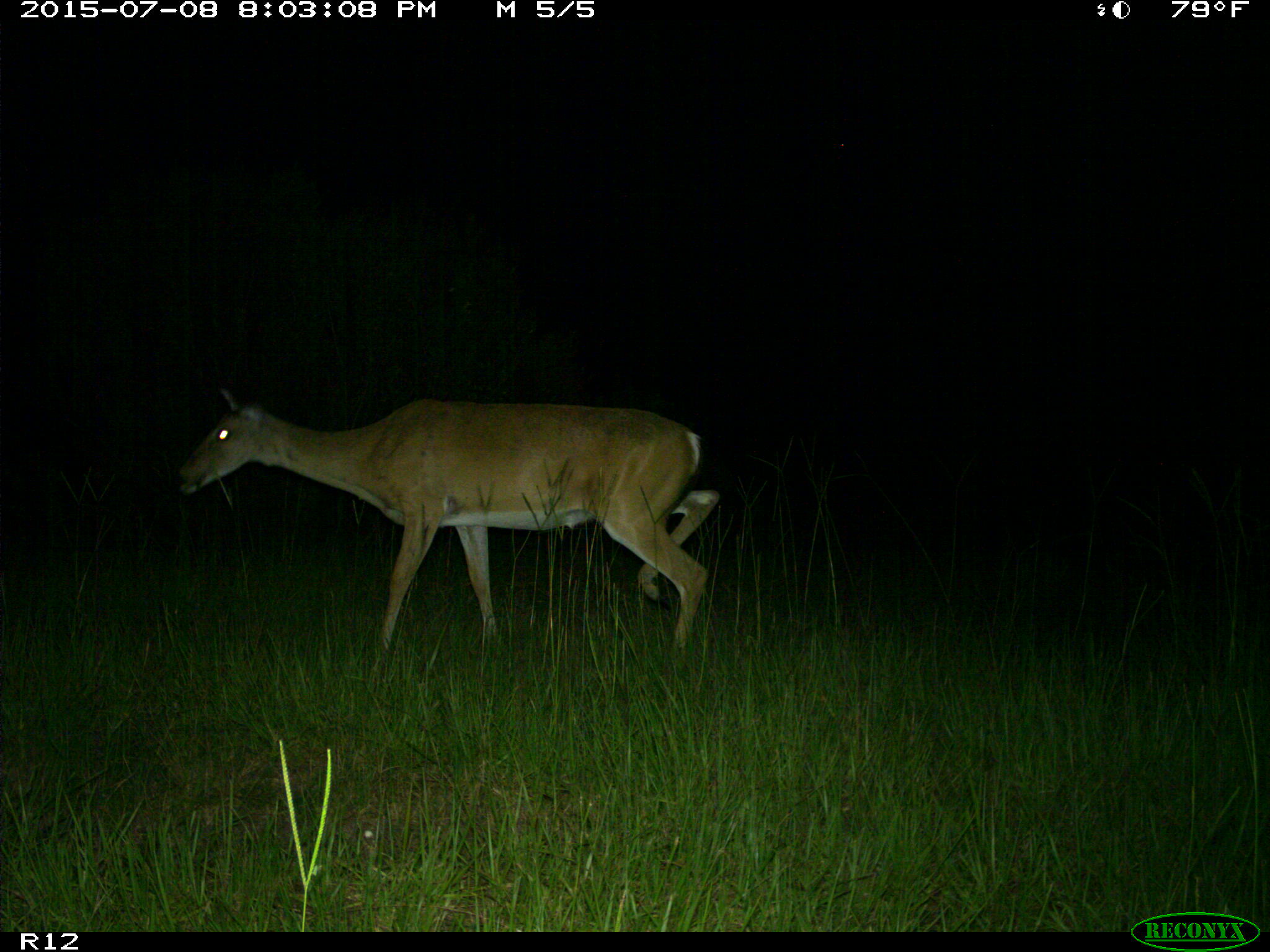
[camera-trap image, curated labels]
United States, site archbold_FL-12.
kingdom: Animalia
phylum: Chordata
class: Mammalia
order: Artiodactyla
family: Cervidae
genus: Odocoileus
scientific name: Odocoileus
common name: deer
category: unidentified deer